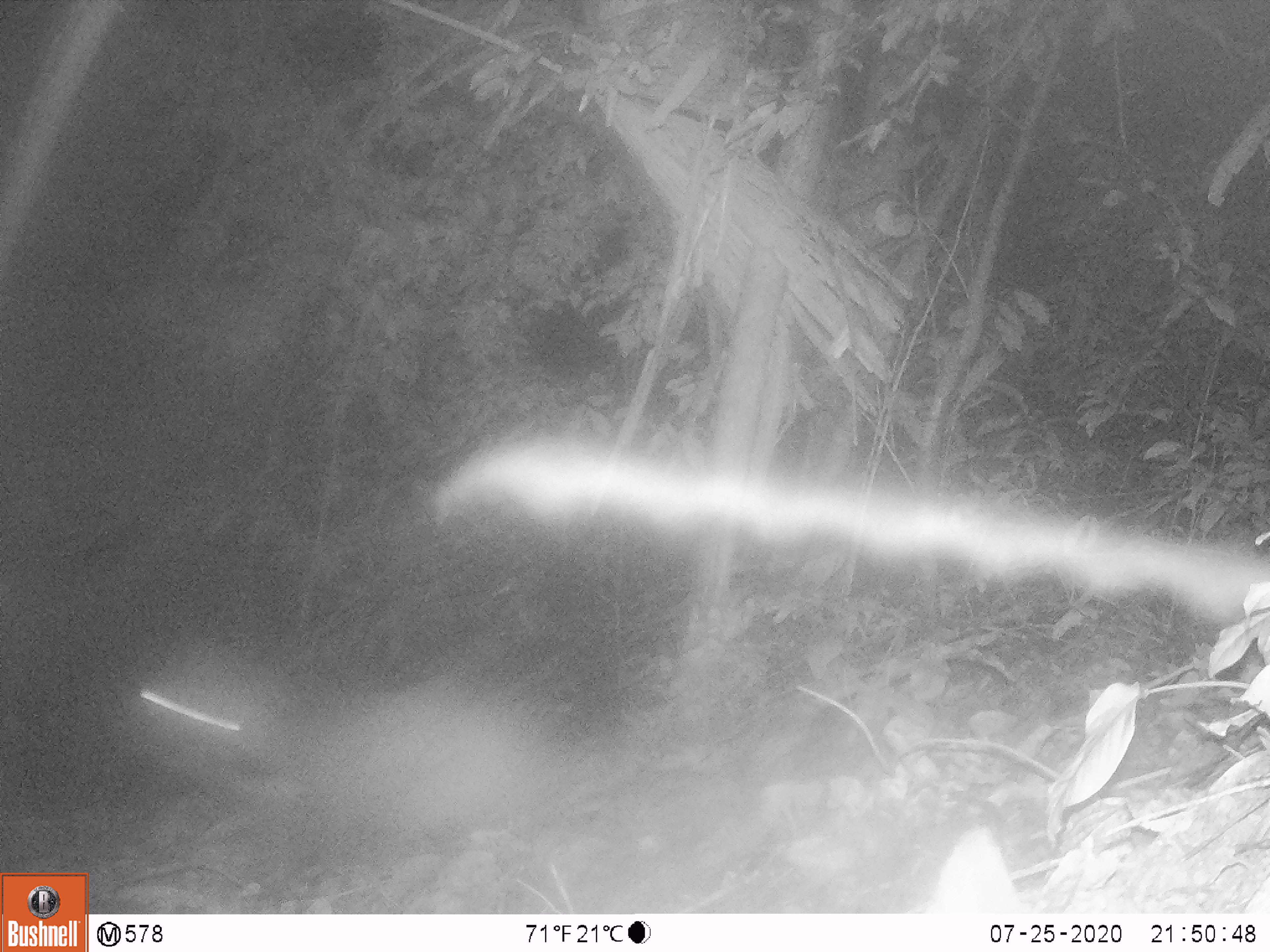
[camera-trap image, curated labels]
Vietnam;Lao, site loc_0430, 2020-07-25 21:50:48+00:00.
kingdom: Animalia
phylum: Chordata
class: Mammalia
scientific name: Mammalia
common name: mammal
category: unidentified small mammal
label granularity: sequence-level